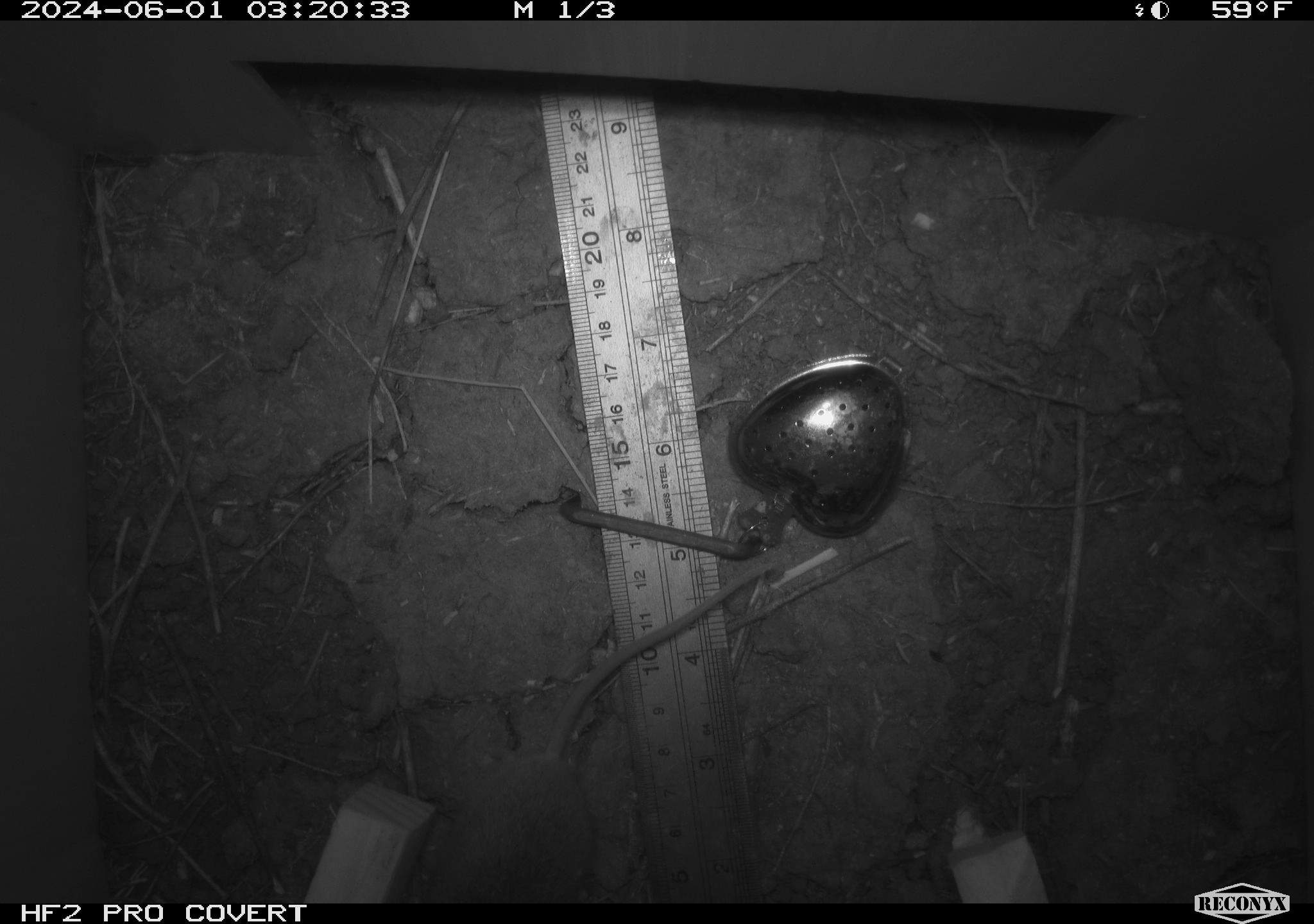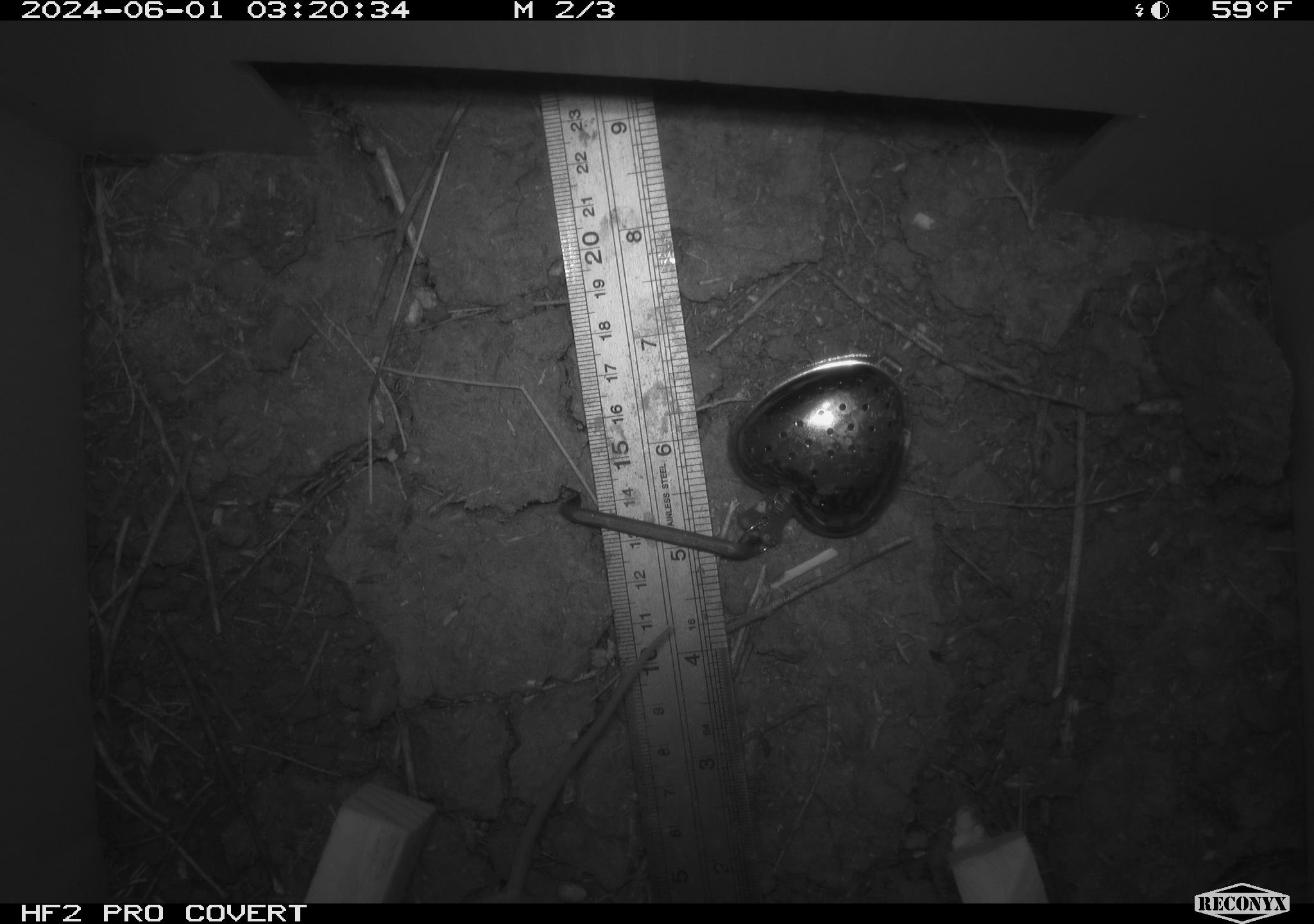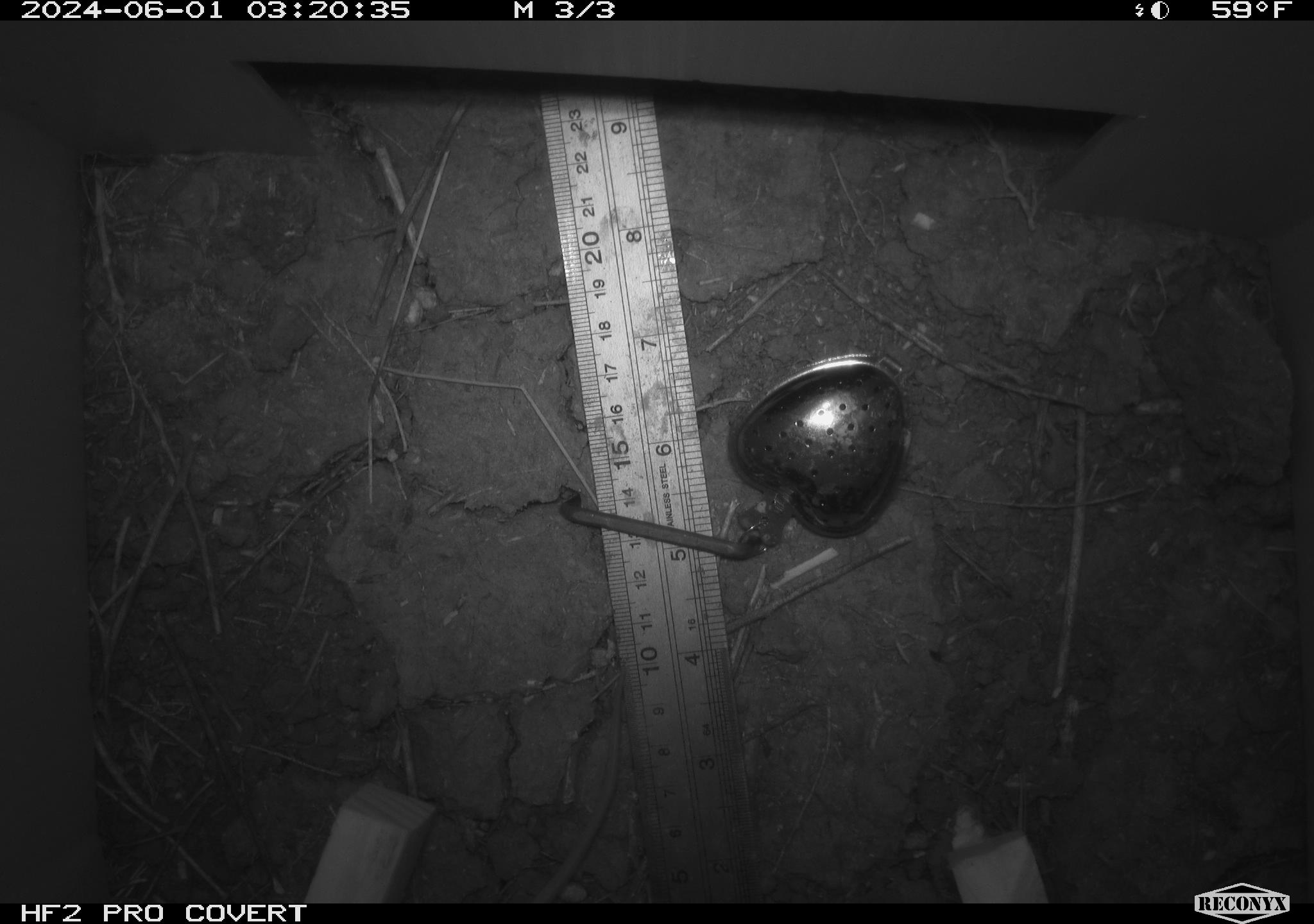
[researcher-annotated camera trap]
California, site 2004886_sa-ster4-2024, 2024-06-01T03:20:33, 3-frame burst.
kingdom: Animalia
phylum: Chordata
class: Mammalia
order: Rodentia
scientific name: Rodentia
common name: mouse species